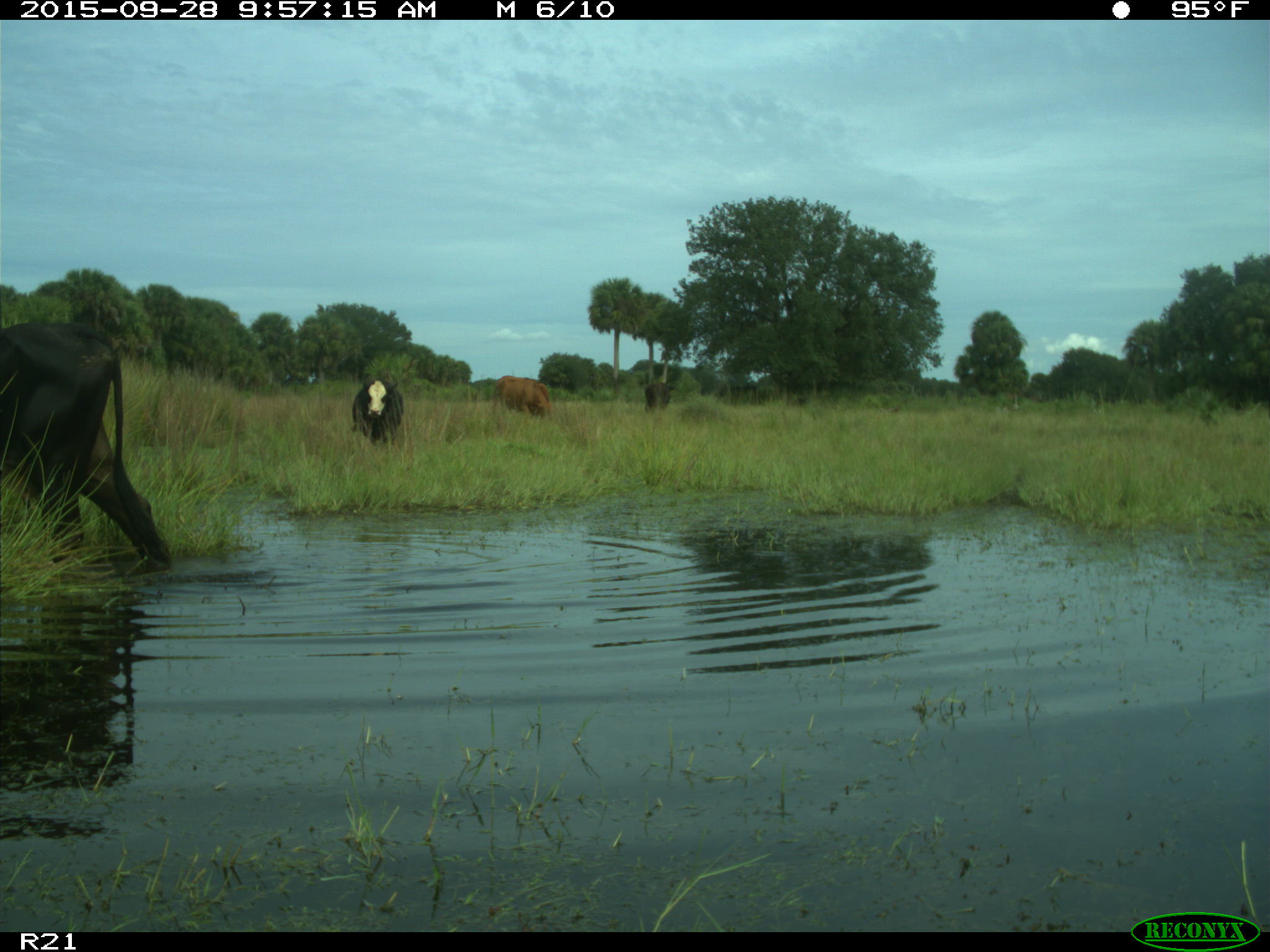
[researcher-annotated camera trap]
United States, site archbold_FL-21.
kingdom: Animalia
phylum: Chordata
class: Mammalia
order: Artiodactyla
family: Bovidae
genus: Bos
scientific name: Bos taurus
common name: domestic cow